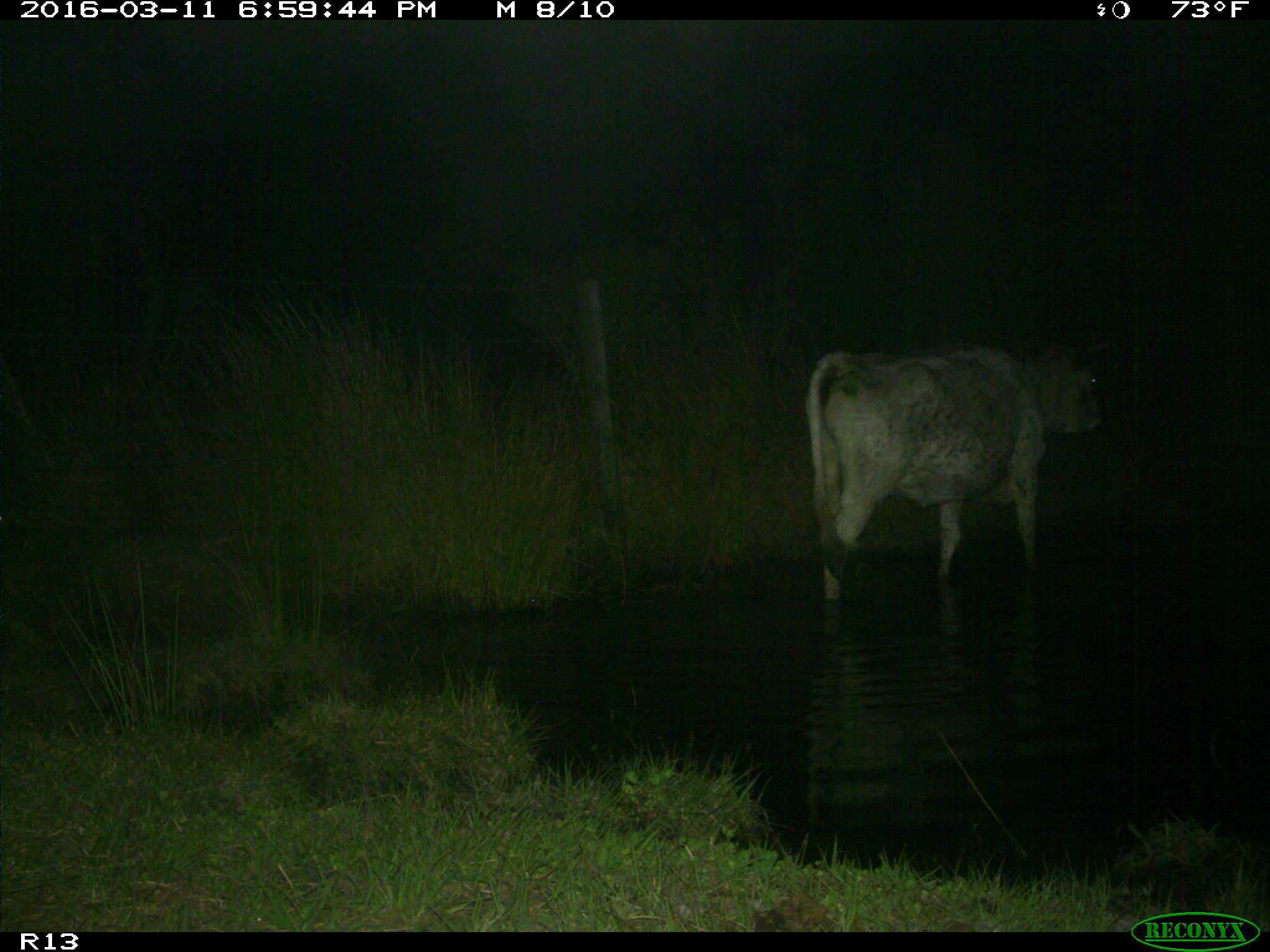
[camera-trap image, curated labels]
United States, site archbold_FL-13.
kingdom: Animalia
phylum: Chordata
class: Mammalia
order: Artiodactyla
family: Bovidae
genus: Bos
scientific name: Bos taurus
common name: domestic cow